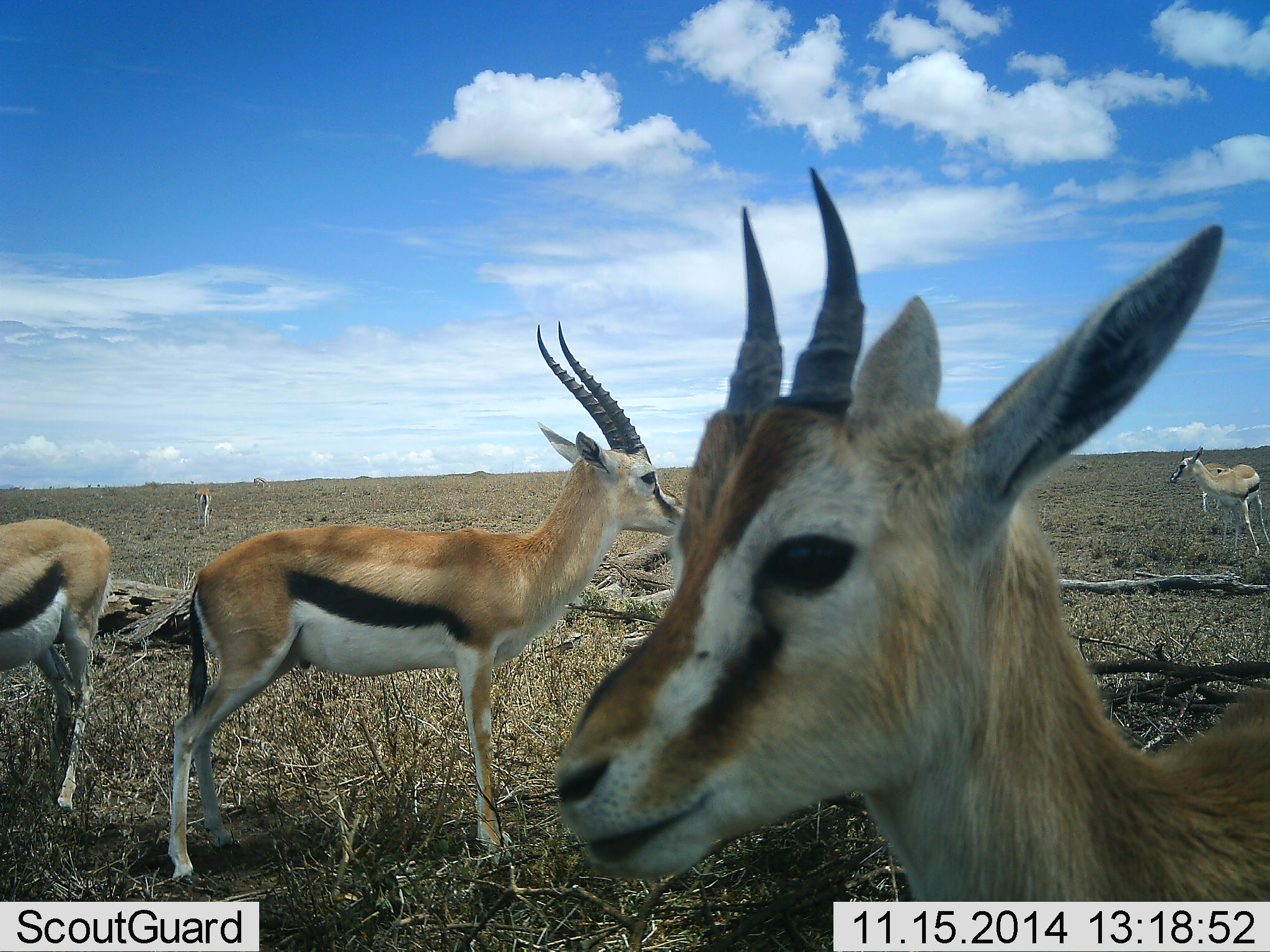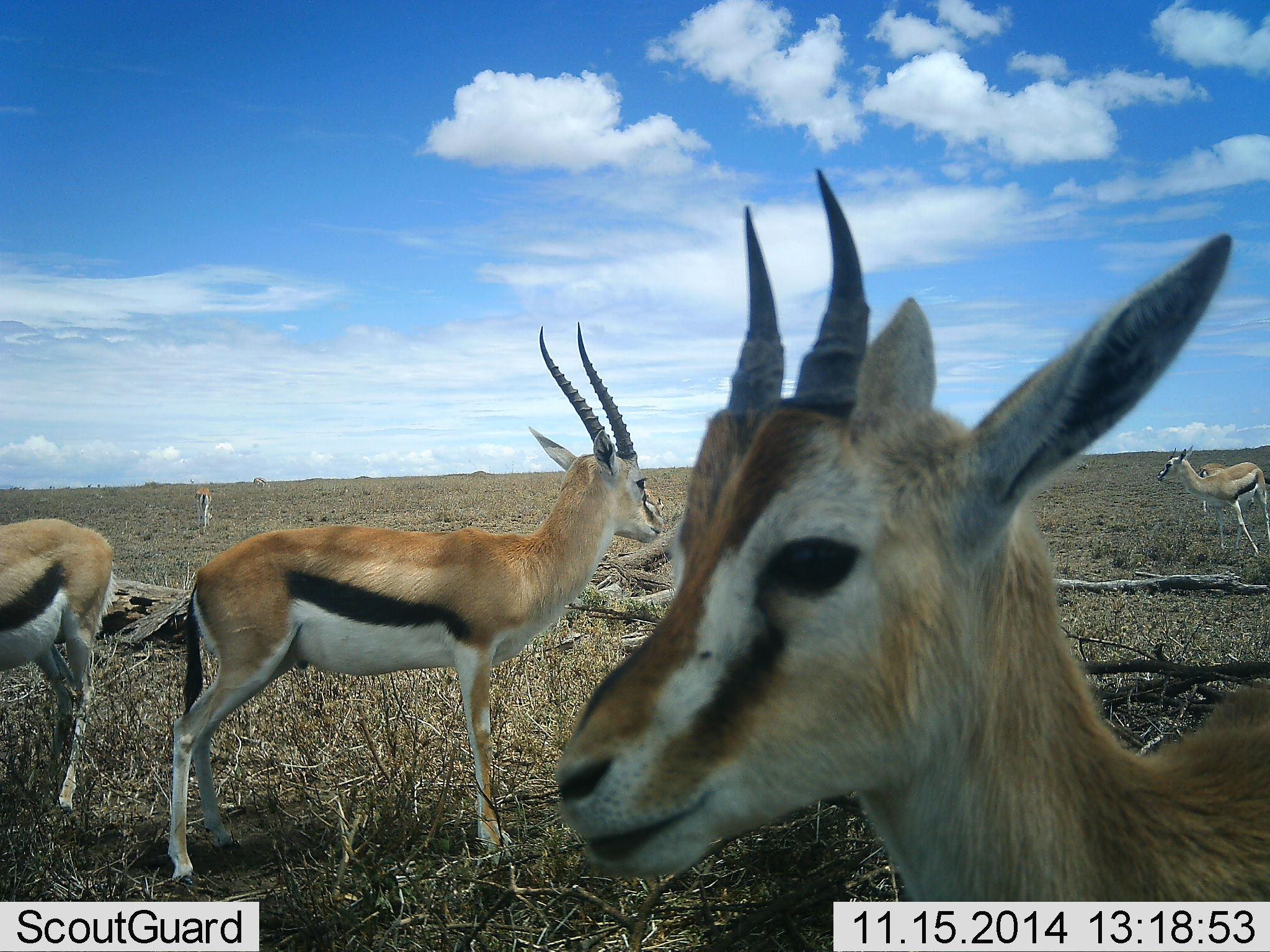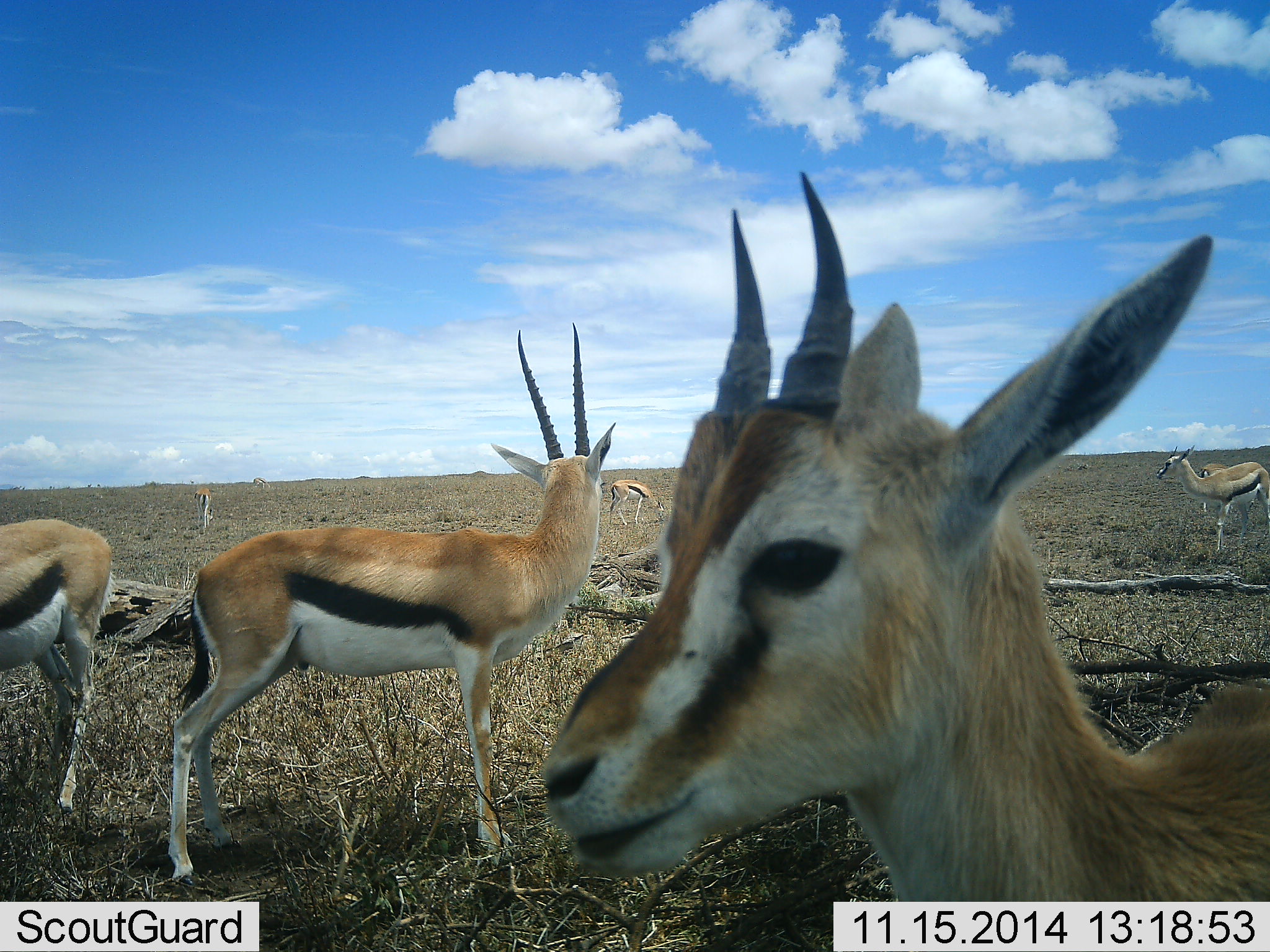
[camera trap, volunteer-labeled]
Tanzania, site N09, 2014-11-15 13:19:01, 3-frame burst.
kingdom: Animalia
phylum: Chordata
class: Mammalia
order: Artiodactyla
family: Bovidae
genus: Eudorcas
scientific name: Eudorcas thomsonii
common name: thomson's gazelle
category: gazellethomsons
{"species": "gazellethomsons (thomson's gazelle) (Eudorcas thomsonii)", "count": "7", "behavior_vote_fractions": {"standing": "90%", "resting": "10%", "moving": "10%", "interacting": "0%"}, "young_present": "0%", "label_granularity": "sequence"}